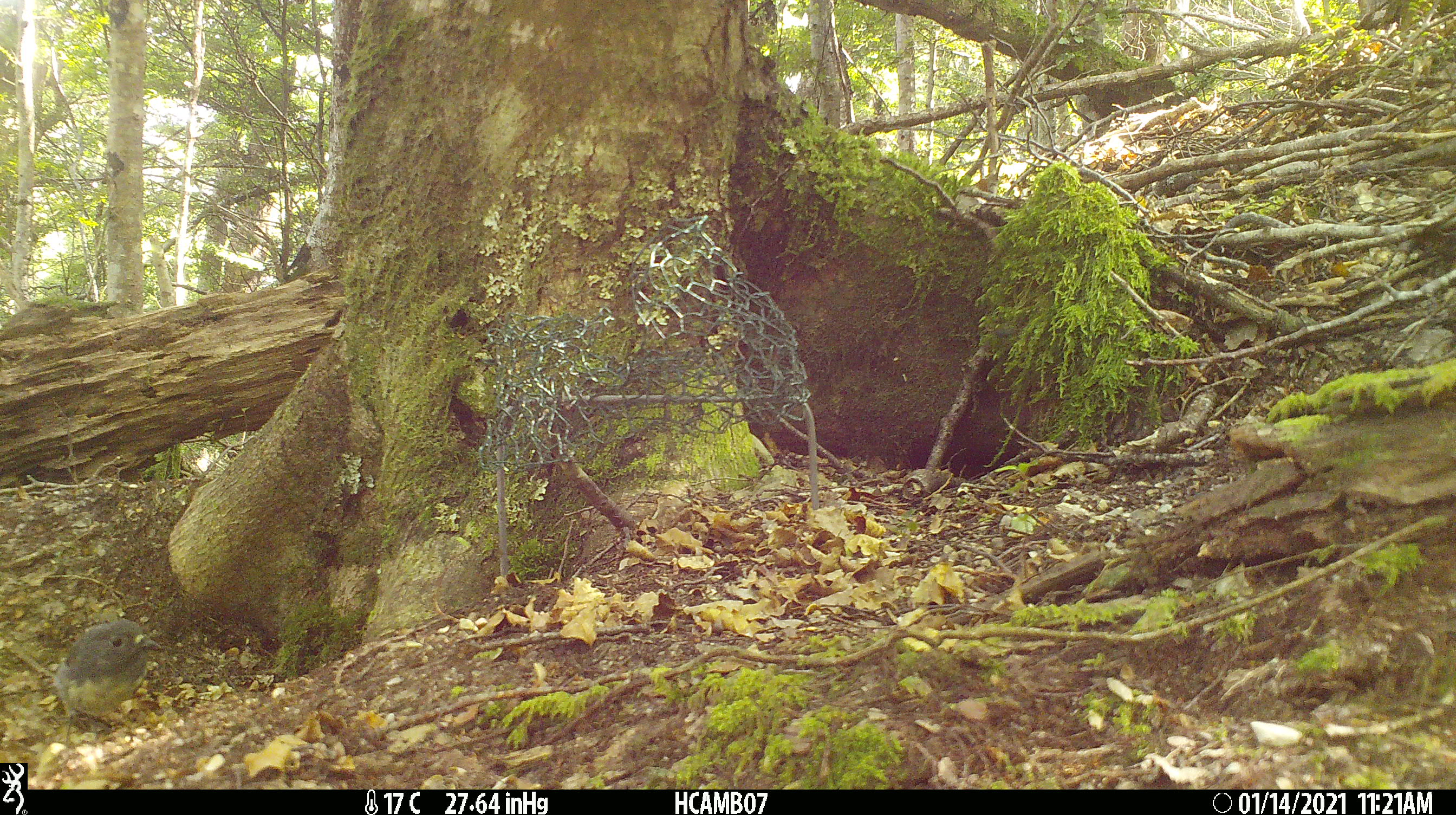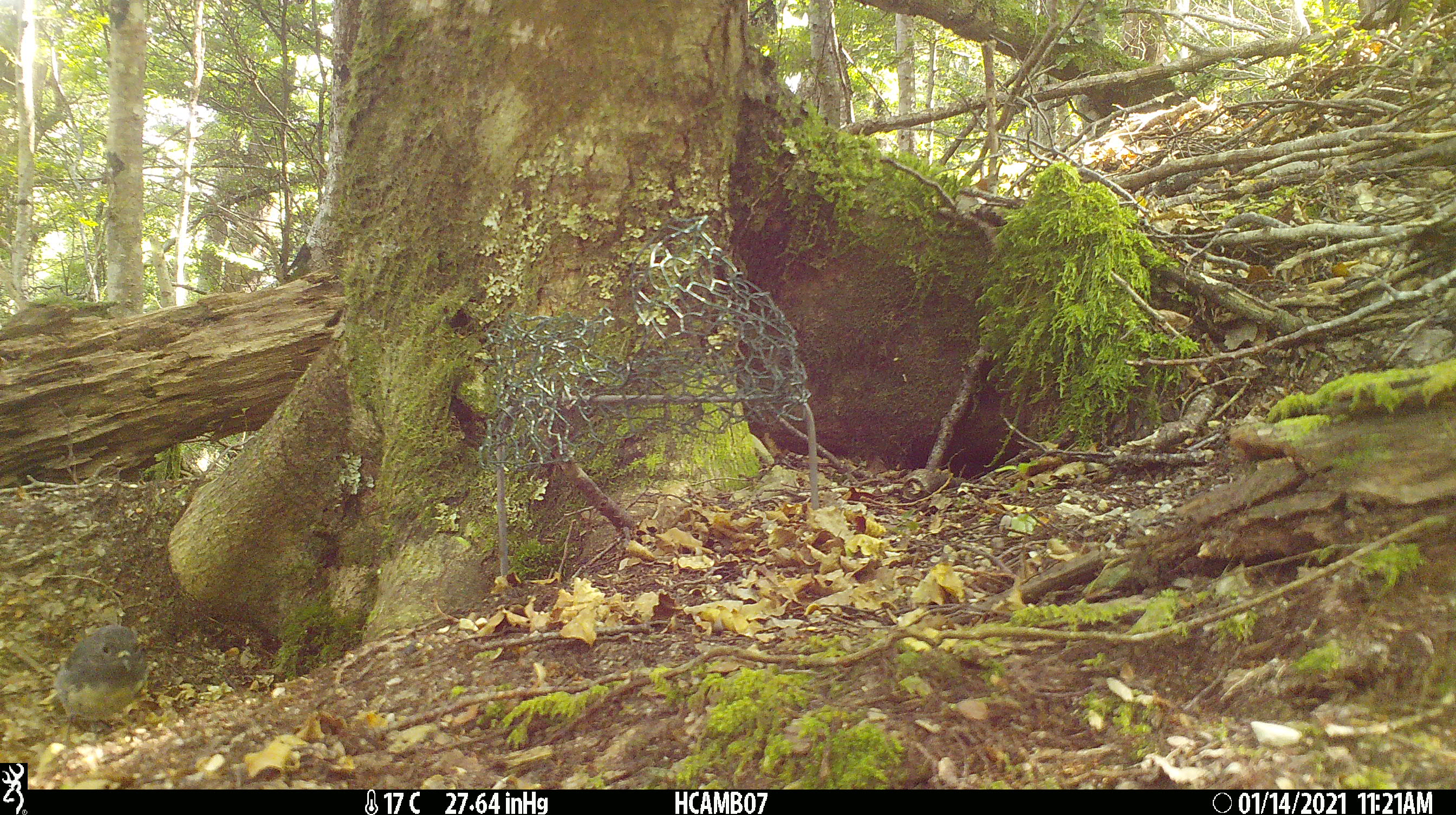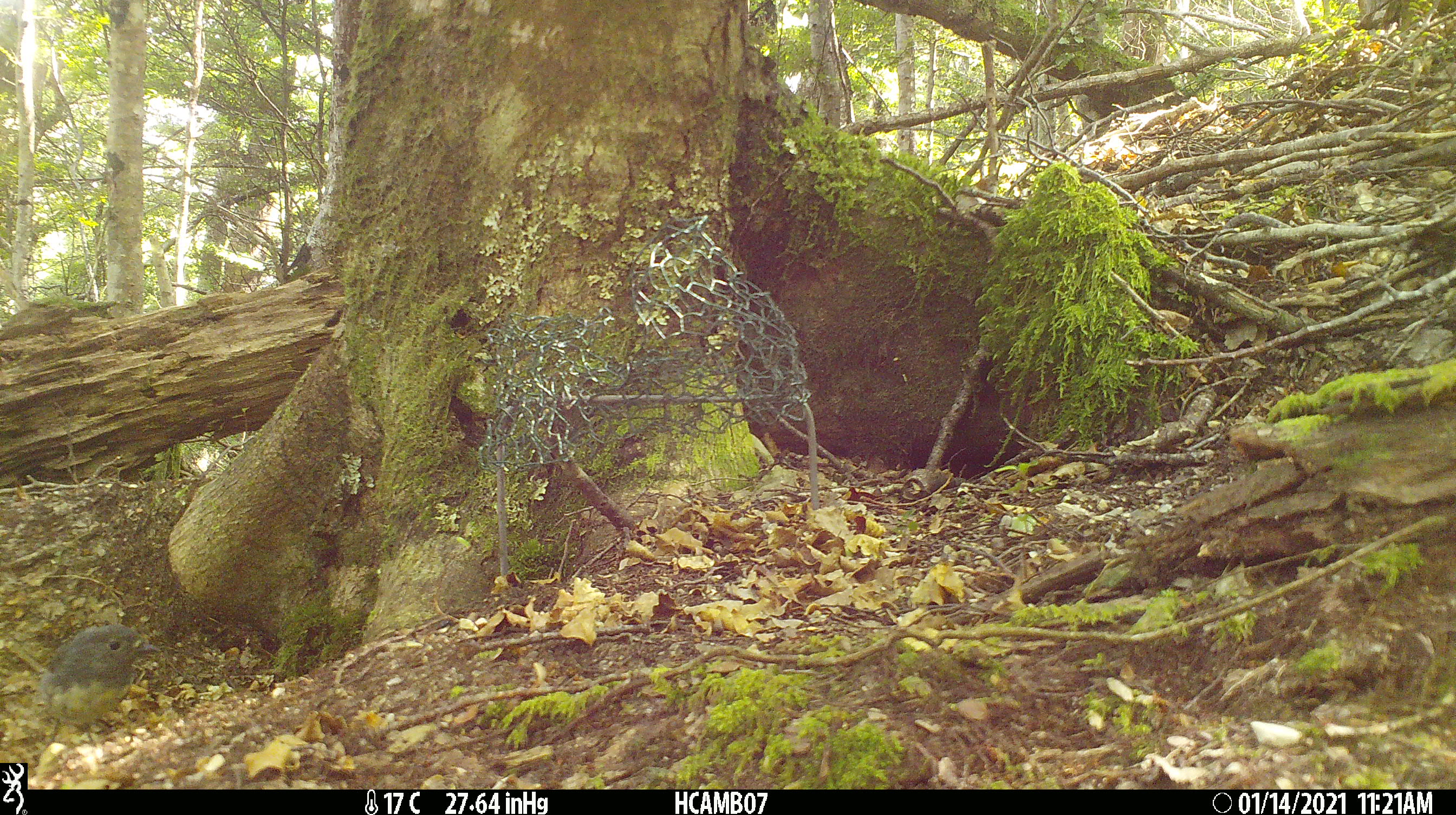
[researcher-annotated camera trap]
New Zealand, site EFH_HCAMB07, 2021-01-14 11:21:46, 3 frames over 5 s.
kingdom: Animalia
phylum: Chordata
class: Aves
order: Passeriformes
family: Petroicidae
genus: Petroica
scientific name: Petroica australis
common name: new zealand robin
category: robin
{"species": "robin (new zealand robin) (Petroica australis)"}